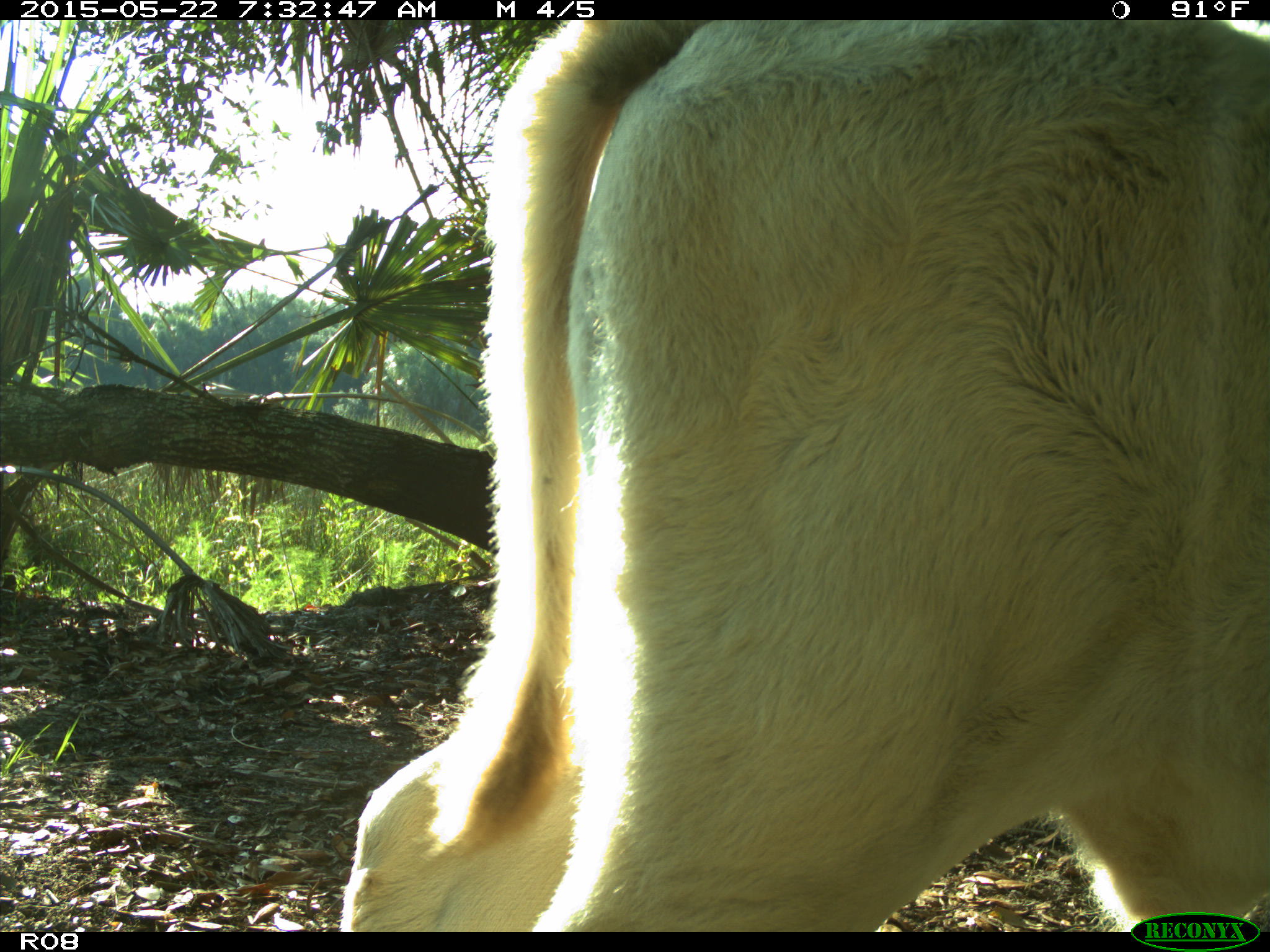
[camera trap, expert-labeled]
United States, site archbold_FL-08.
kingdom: Animalia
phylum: Chordata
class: Mammalia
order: Artiodactyla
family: Bovidae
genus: Bos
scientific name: Bos taurus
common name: domestic cow